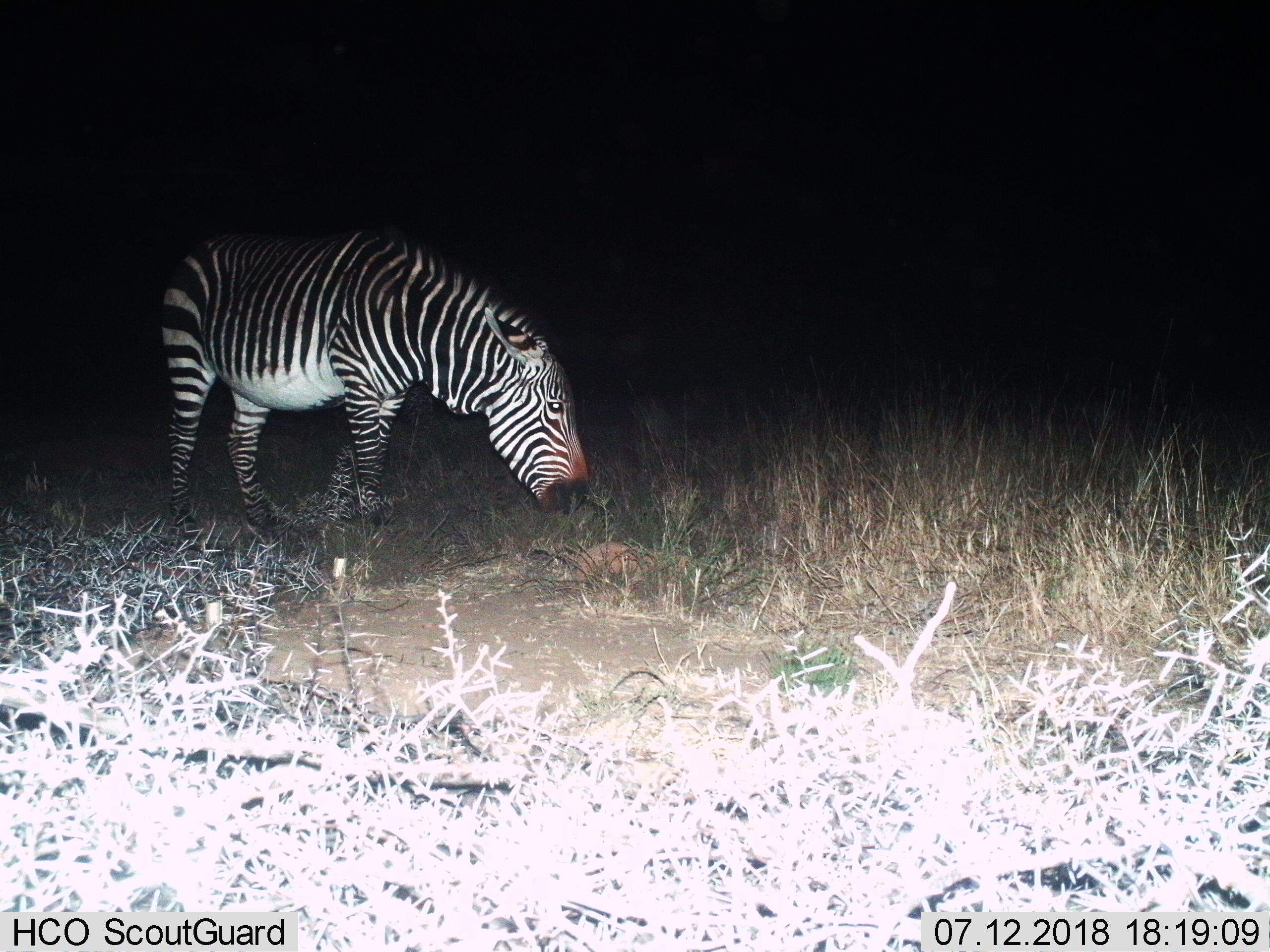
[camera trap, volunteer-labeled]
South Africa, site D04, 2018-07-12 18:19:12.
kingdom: Animalia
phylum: Chordata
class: Mammalia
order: Perissodactyla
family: Equidae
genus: Equus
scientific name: Equus zebra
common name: mountain zebra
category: zebramountain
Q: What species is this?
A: Zebramountain (mountain zebra) (Equus zebra).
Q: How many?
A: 1.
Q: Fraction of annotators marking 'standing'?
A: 38%.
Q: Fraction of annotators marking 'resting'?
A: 0%.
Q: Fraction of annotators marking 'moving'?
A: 12%.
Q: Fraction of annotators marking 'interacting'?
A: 0%.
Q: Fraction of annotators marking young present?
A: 0%.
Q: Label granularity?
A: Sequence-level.